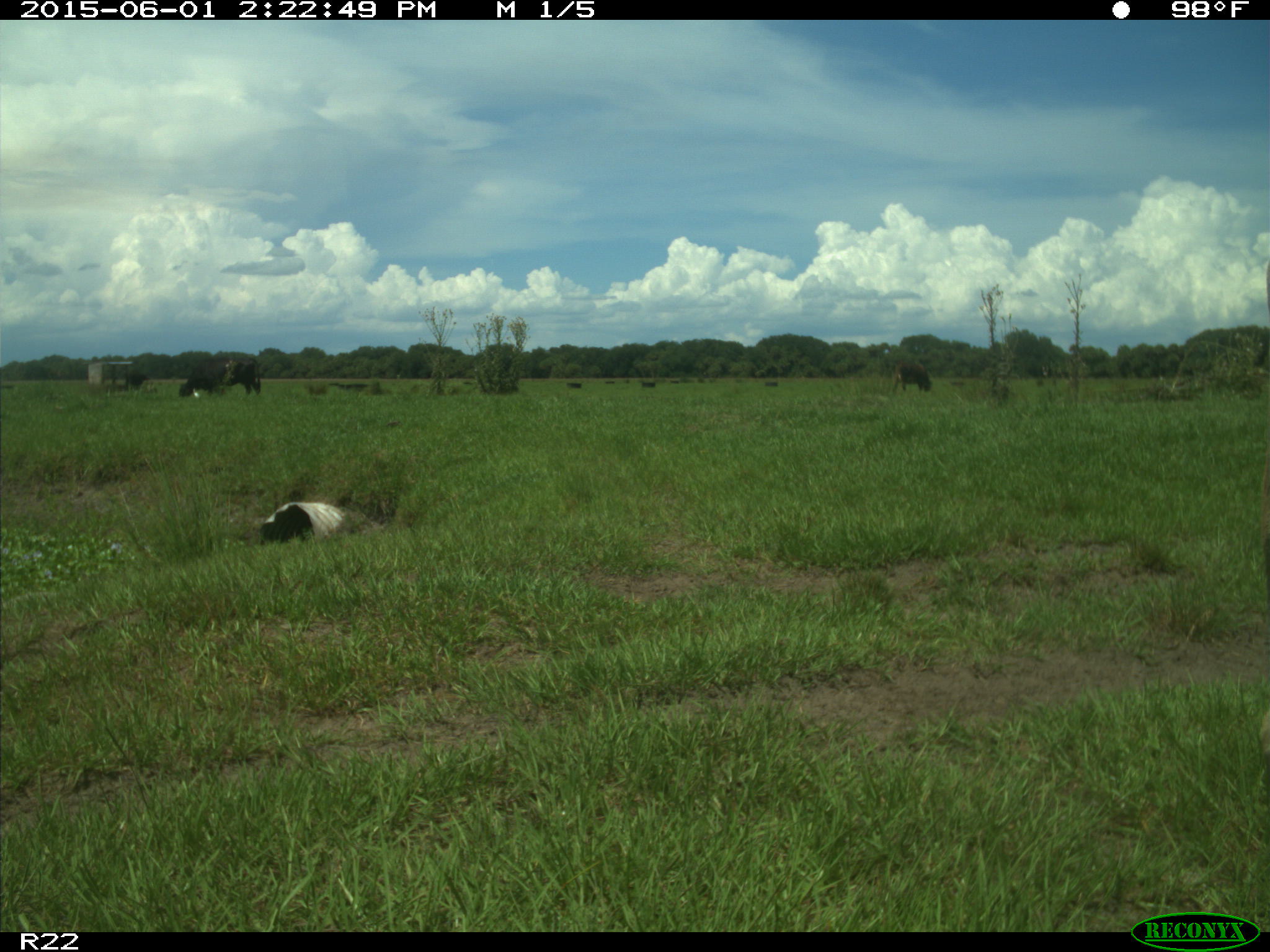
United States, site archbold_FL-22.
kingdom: Animalia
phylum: Chordata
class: Mammalia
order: Artiodactyla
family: Bovidae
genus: Bos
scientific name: Bos taurus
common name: domestic cow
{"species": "Bos taurus (domestic cow)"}